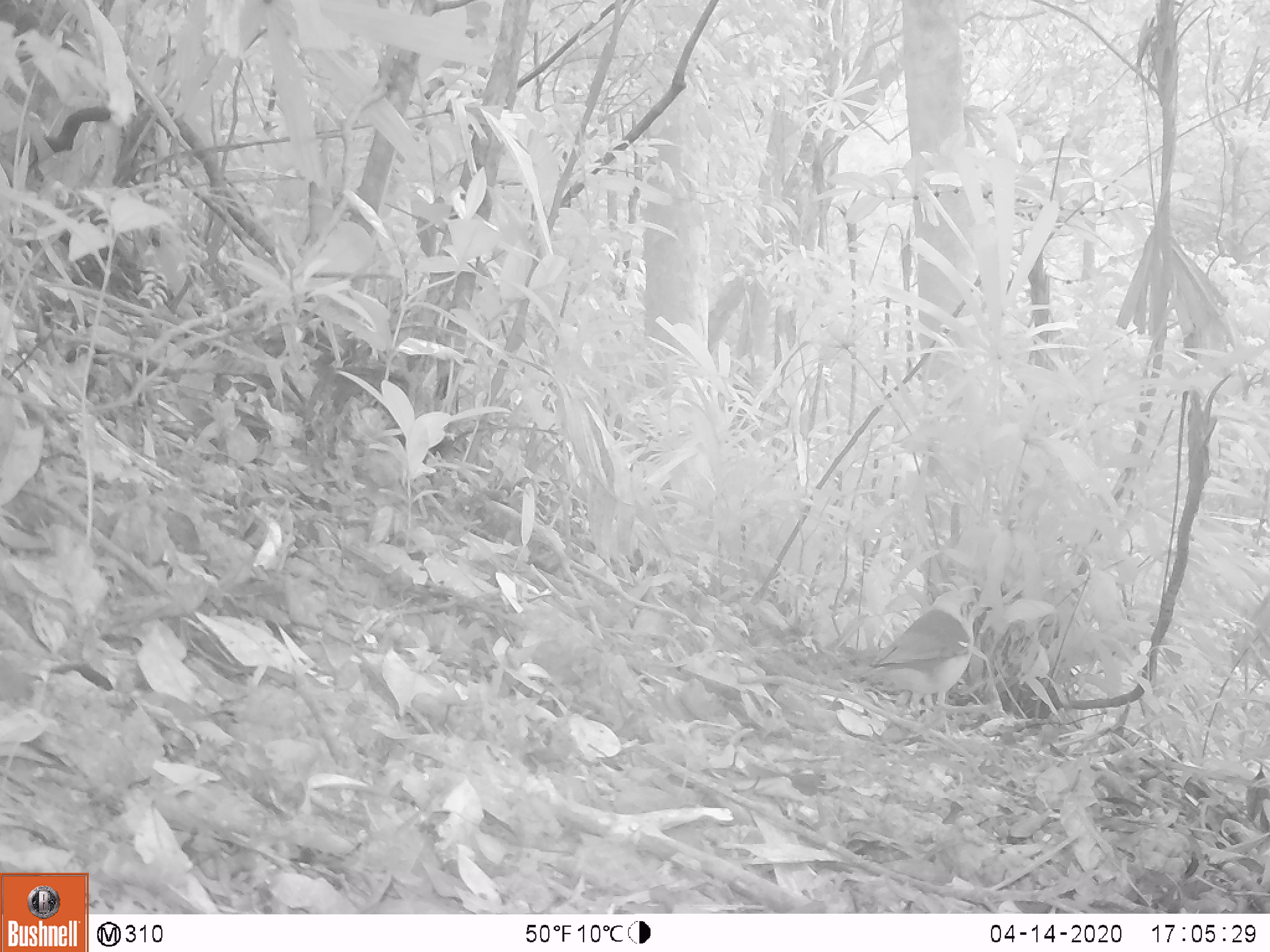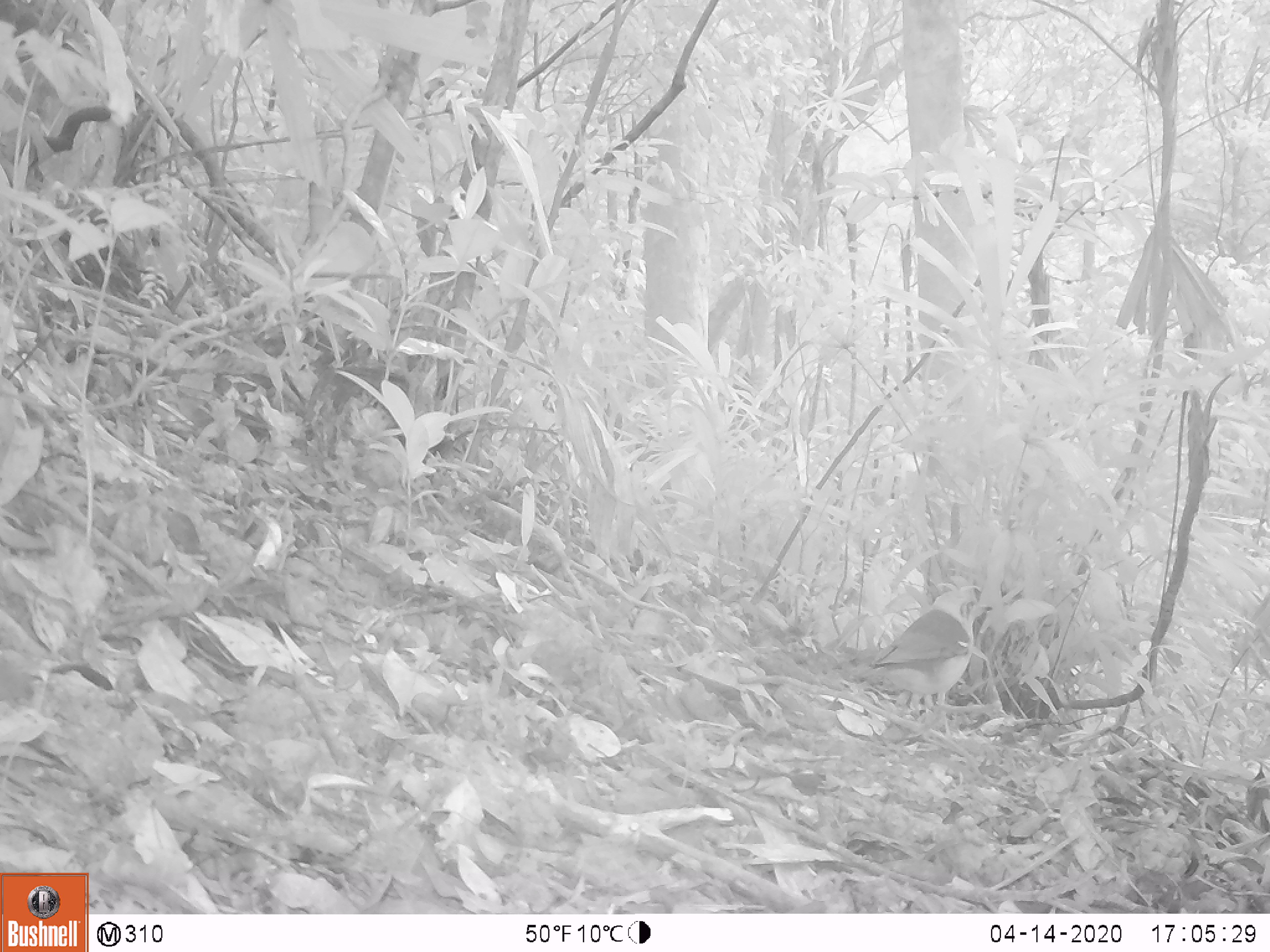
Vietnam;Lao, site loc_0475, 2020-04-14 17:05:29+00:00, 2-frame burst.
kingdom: Animalia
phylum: Chordata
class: Aves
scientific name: Aves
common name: bird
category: unidentified bird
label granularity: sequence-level